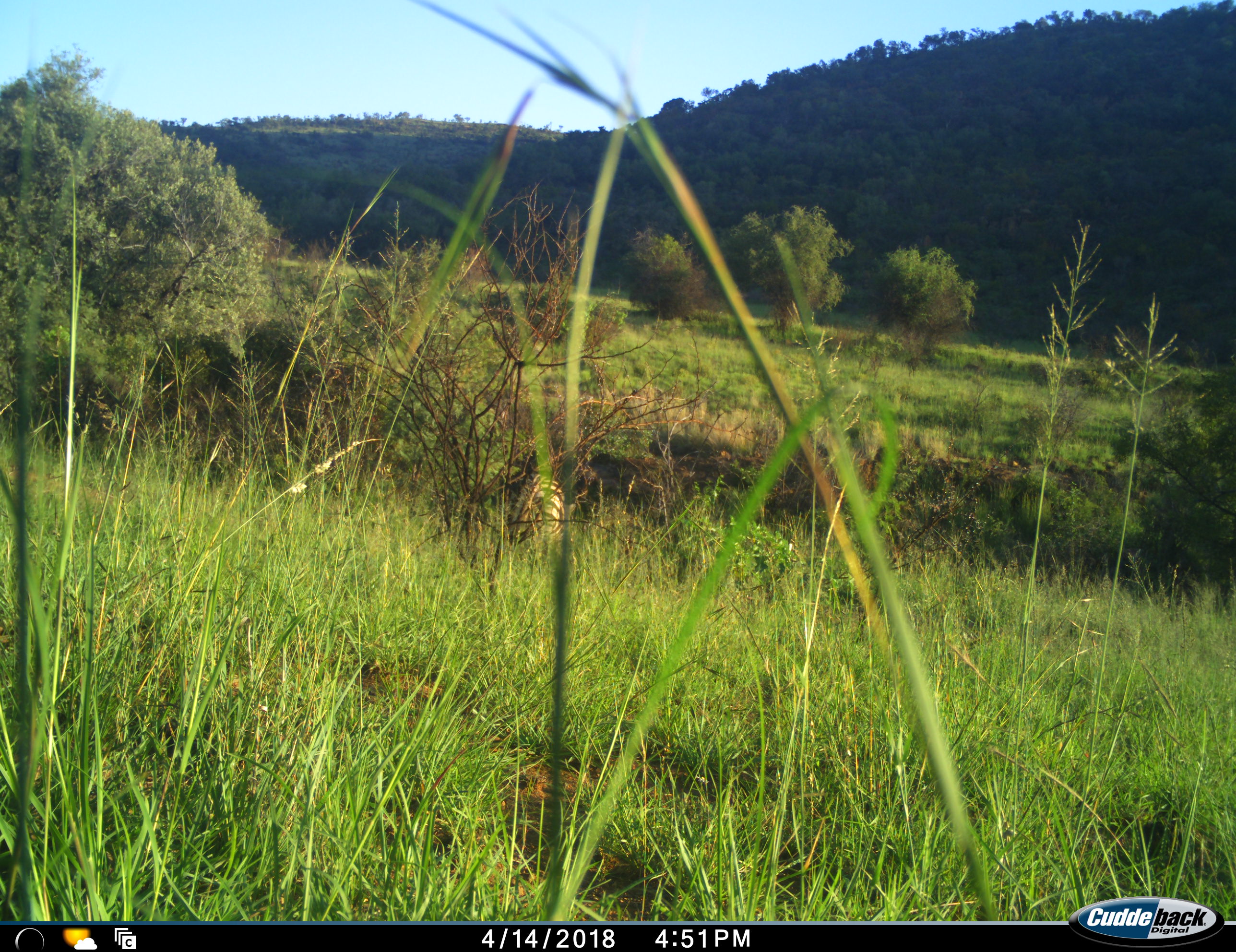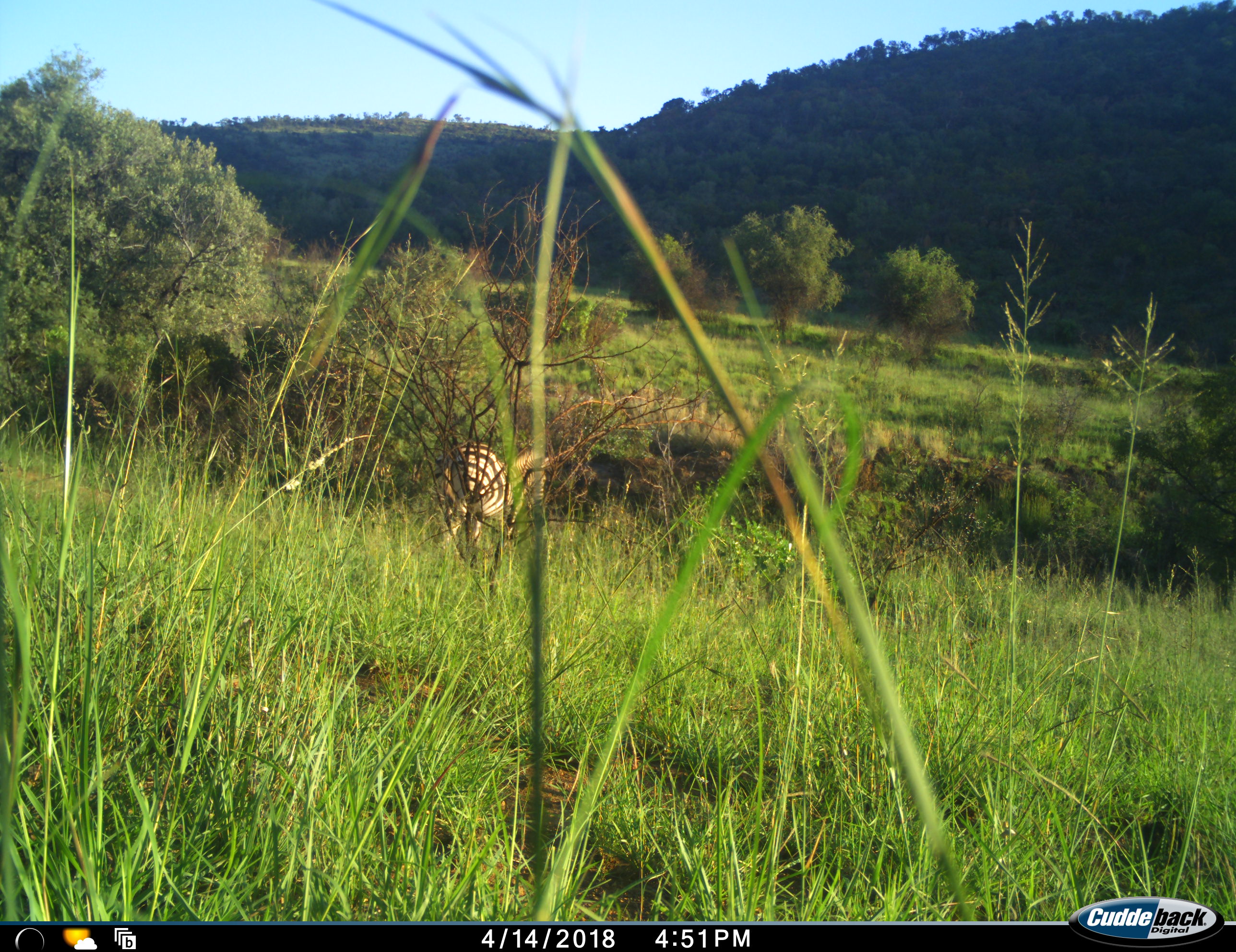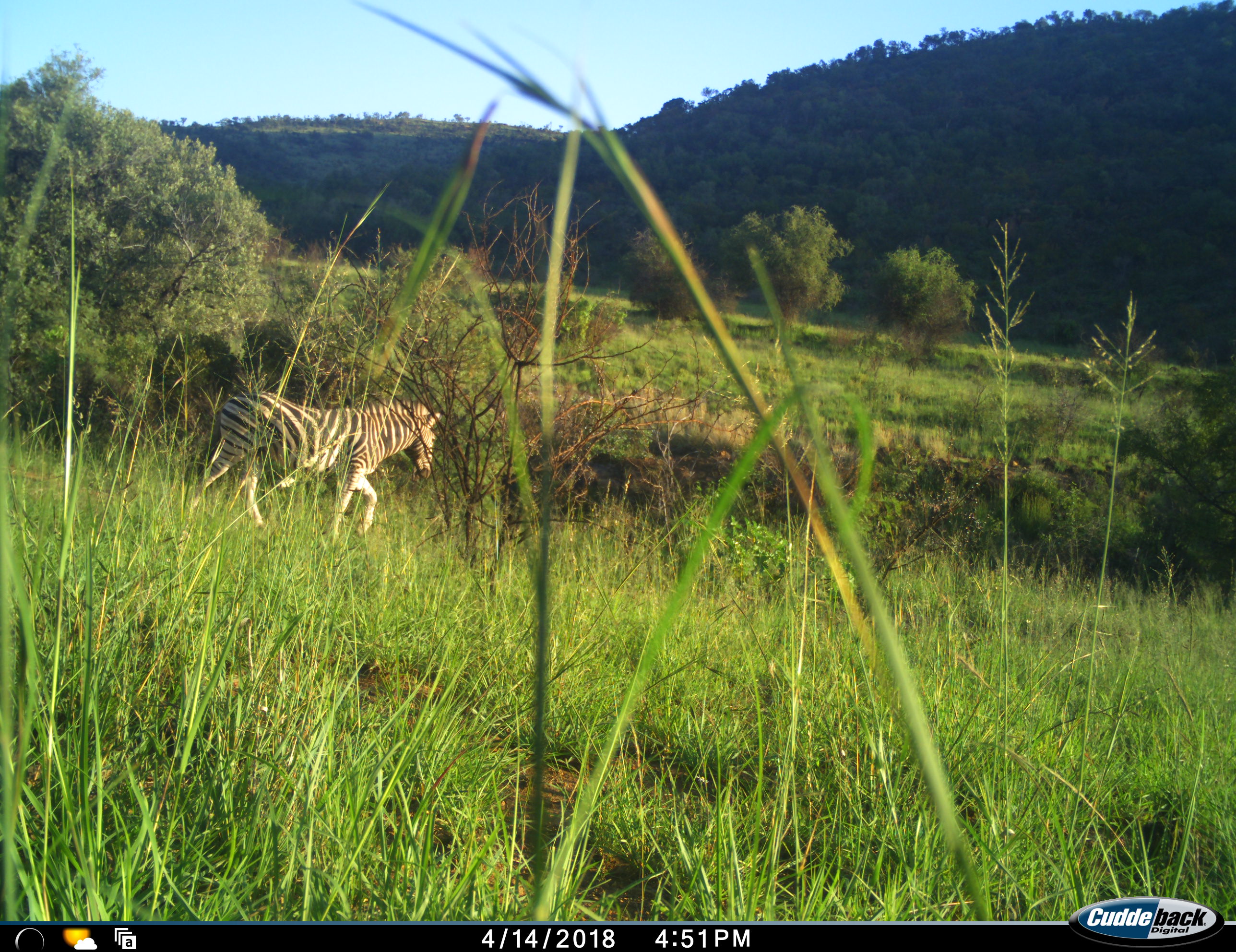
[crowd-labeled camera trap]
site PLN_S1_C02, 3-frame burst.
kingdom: Animalia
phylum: Chordata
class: Mammalia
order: Perissodactyla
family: Equidae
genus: Equus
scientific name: Equus quagga burchellii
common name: burchell's zebra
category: zebraburchells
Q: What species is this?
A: Zebraburchells (burchell's zebra) (Equus quagga burchellii).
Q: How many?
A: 1.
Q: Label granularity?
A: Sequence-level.